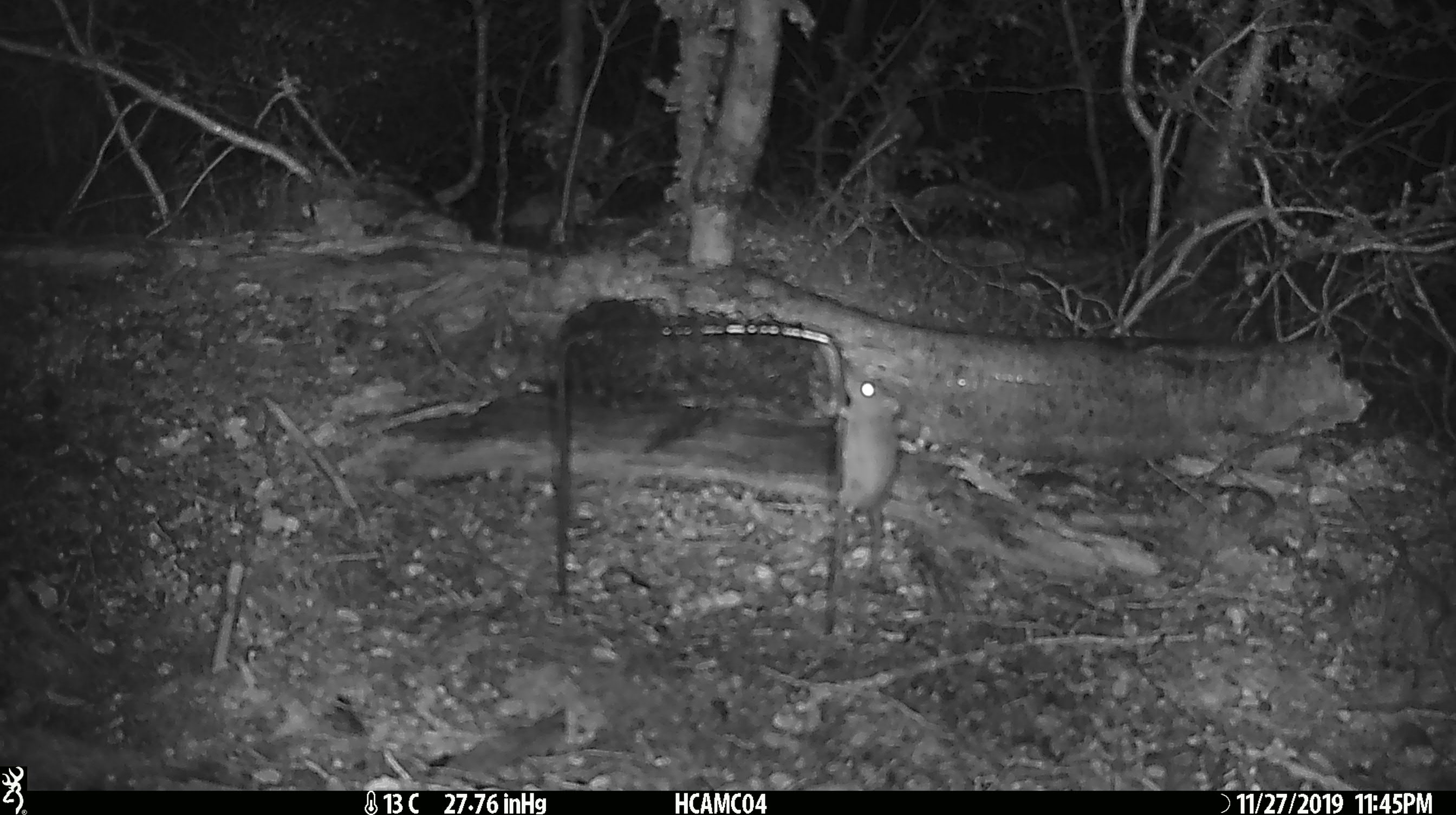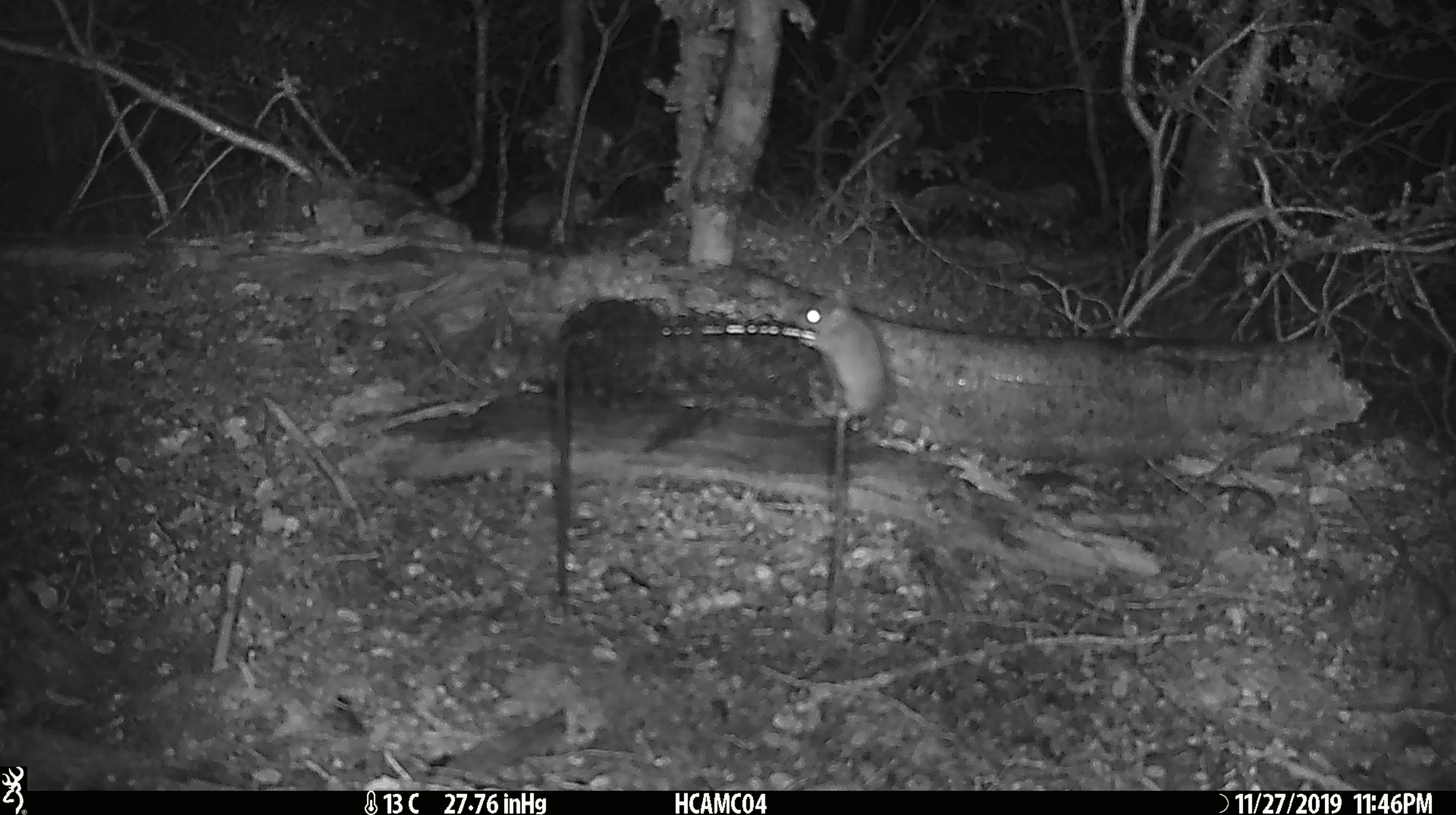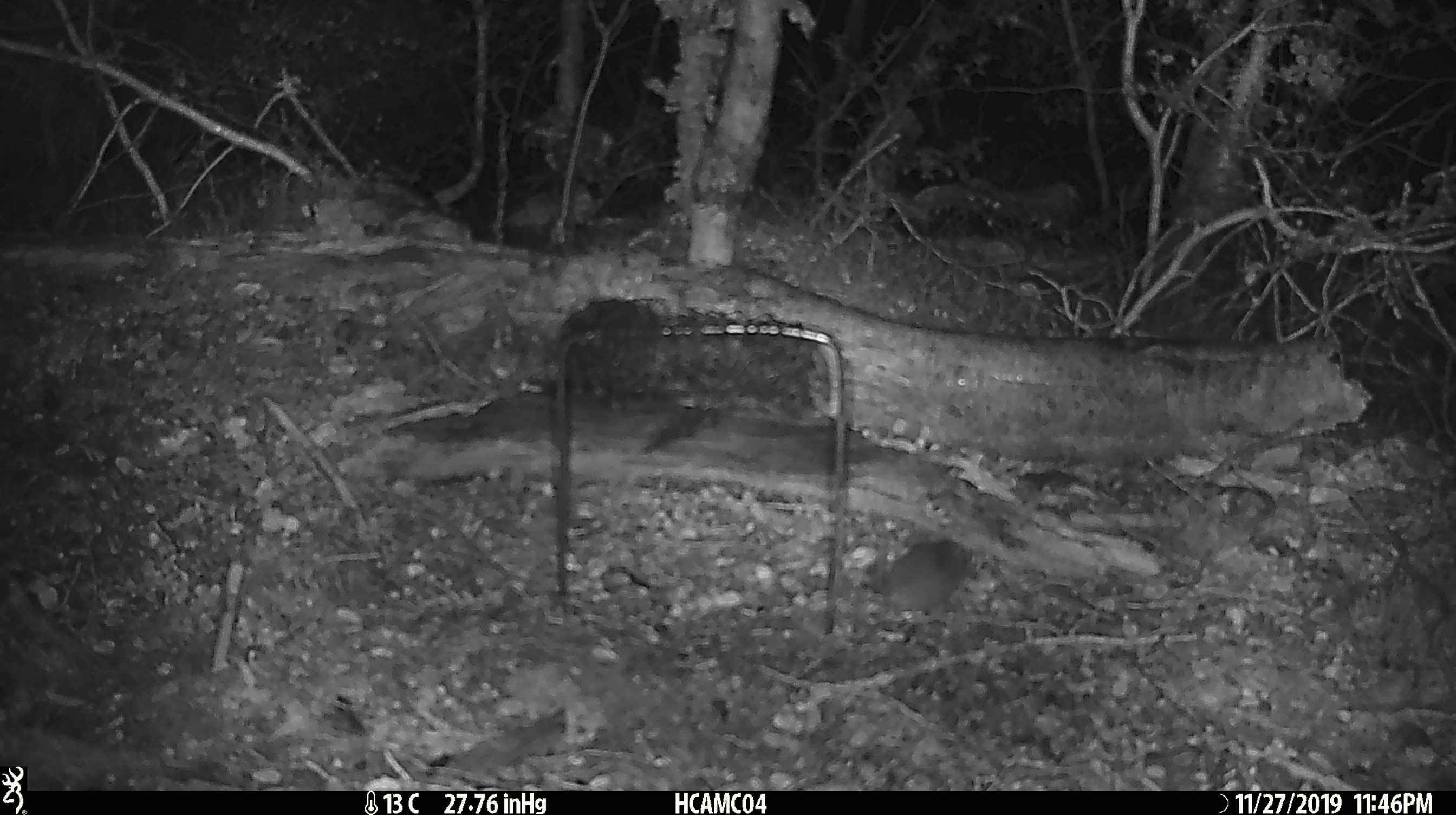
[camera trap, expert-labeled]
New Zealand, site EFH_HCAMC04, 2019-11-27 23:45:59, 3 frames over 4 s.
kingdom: Animalia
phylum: Chordata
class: Mammalia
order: Rodentia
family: Muridae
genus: Mus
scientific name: Mus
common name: mouse